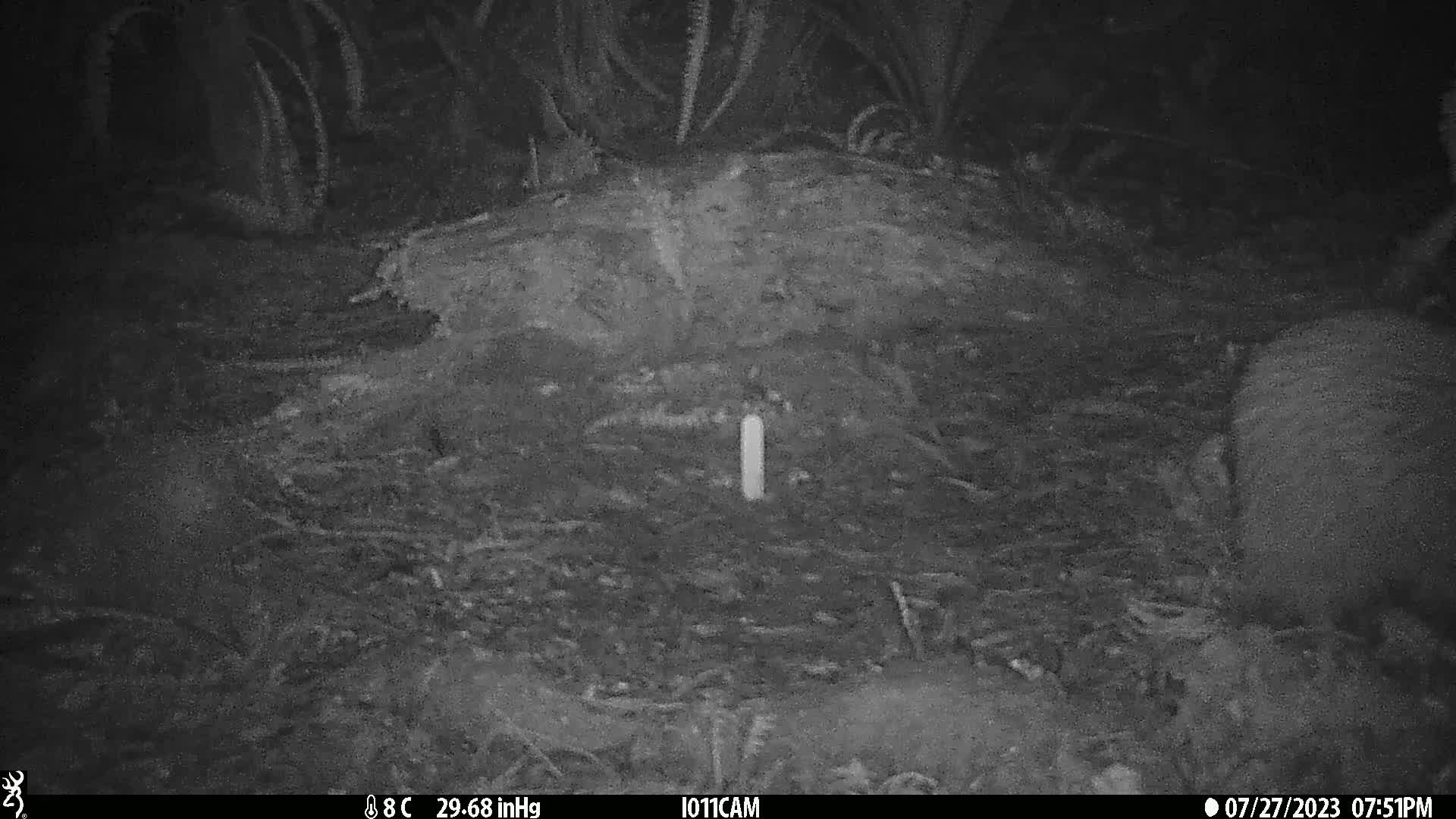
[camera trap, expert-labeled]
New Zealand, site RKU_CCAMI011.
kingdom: Animalia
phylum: Chordata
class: Aves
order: Apterygiformes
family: Apterygidae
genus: Apteryx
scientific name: Apteryx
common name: kiwi